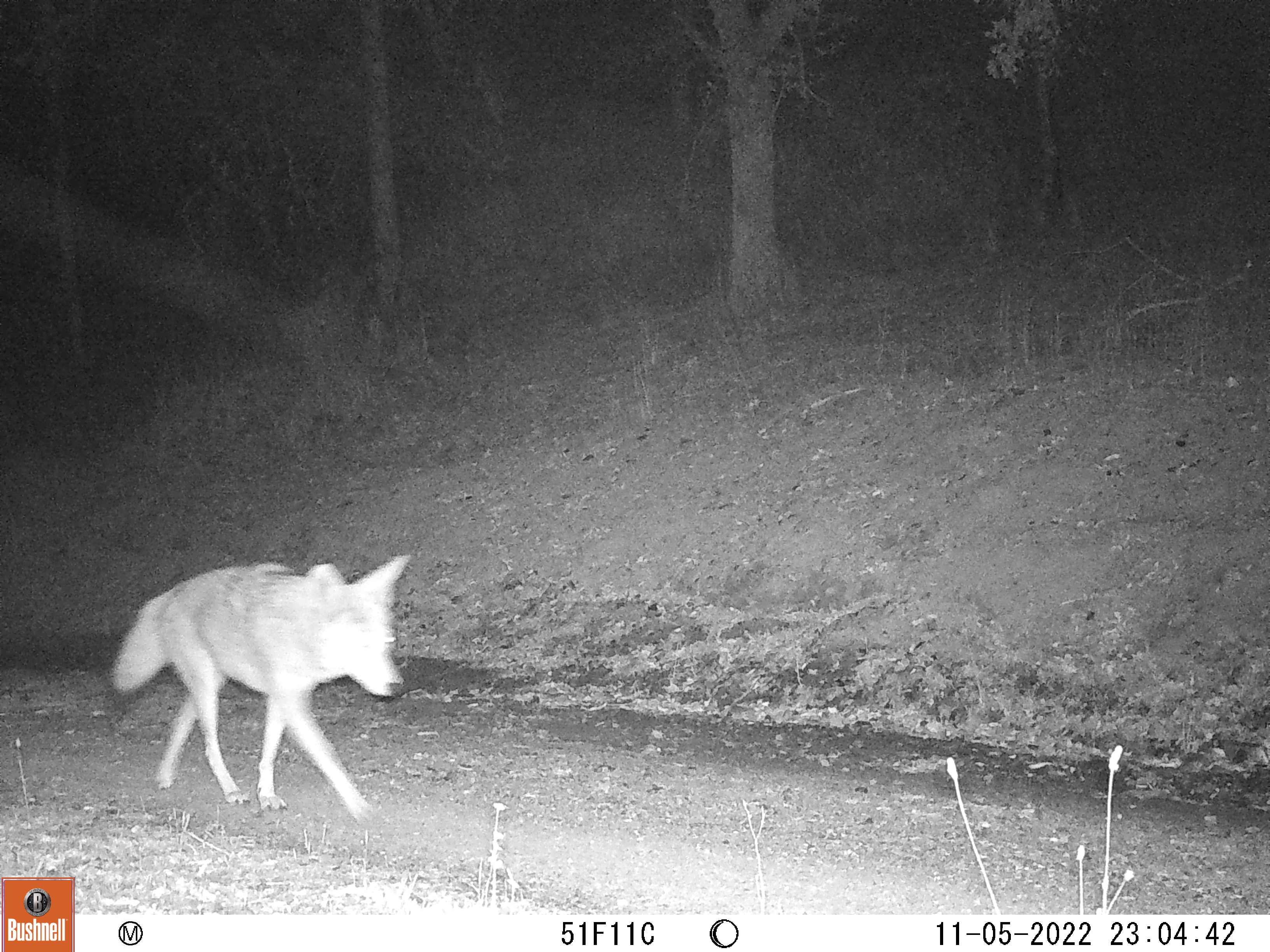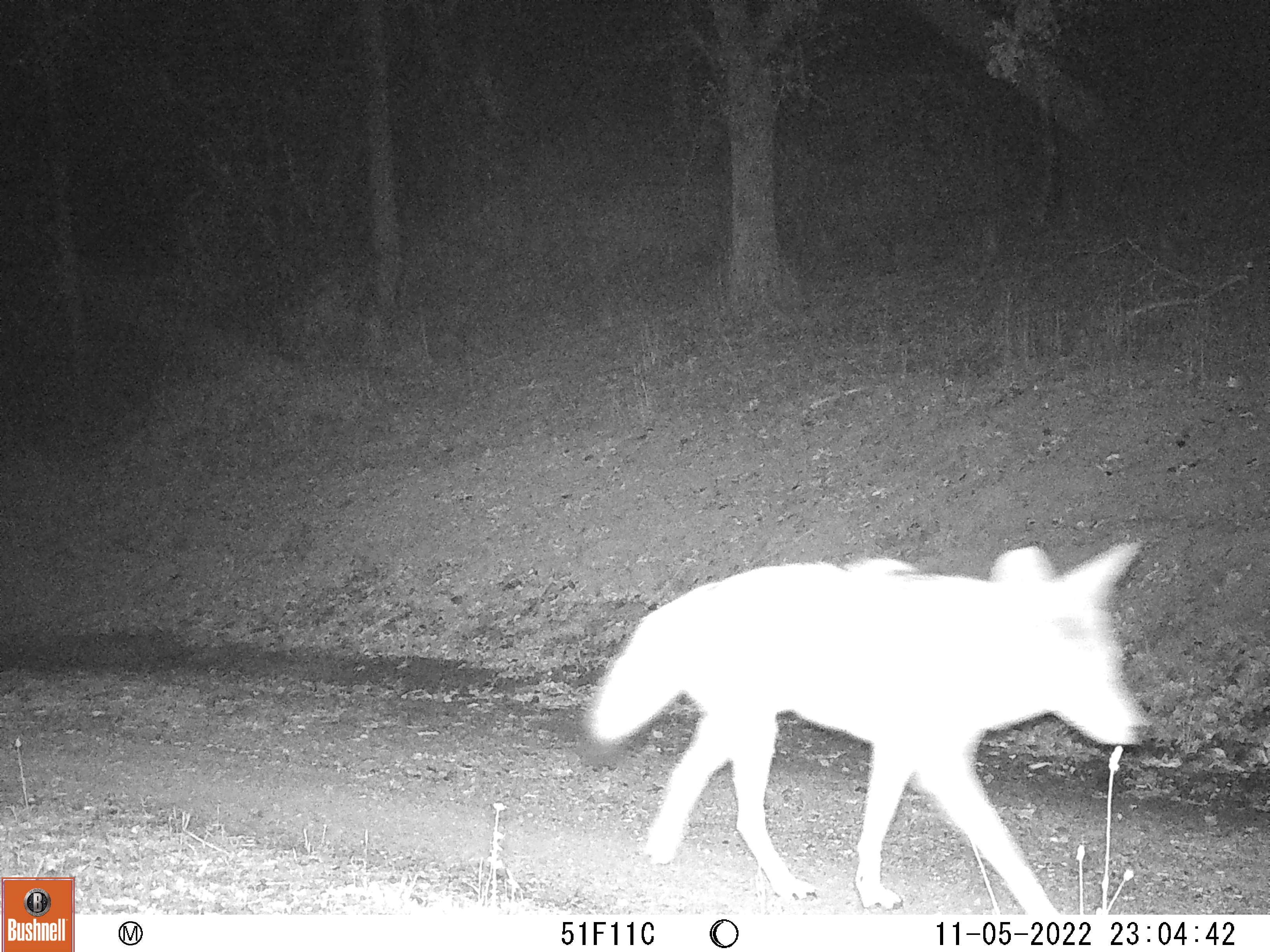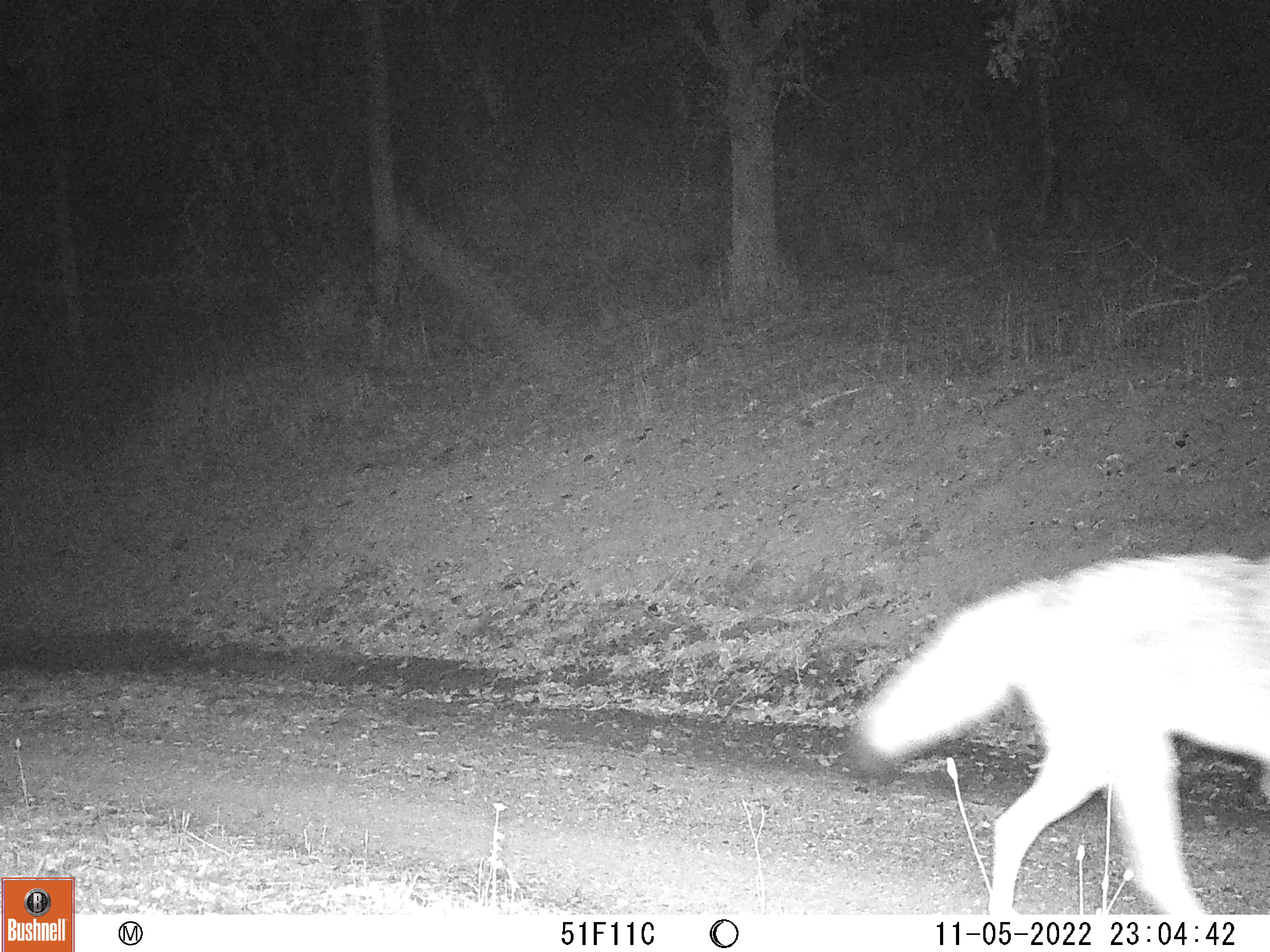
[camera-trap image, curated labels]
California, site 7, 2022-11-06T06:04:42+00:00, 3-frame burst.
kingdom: Animalia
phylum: Chordata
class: Mammalia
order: Carnivora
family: Canidae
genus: Canis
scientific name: Canis latrans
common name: coyote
Coyote (Canis latrans).